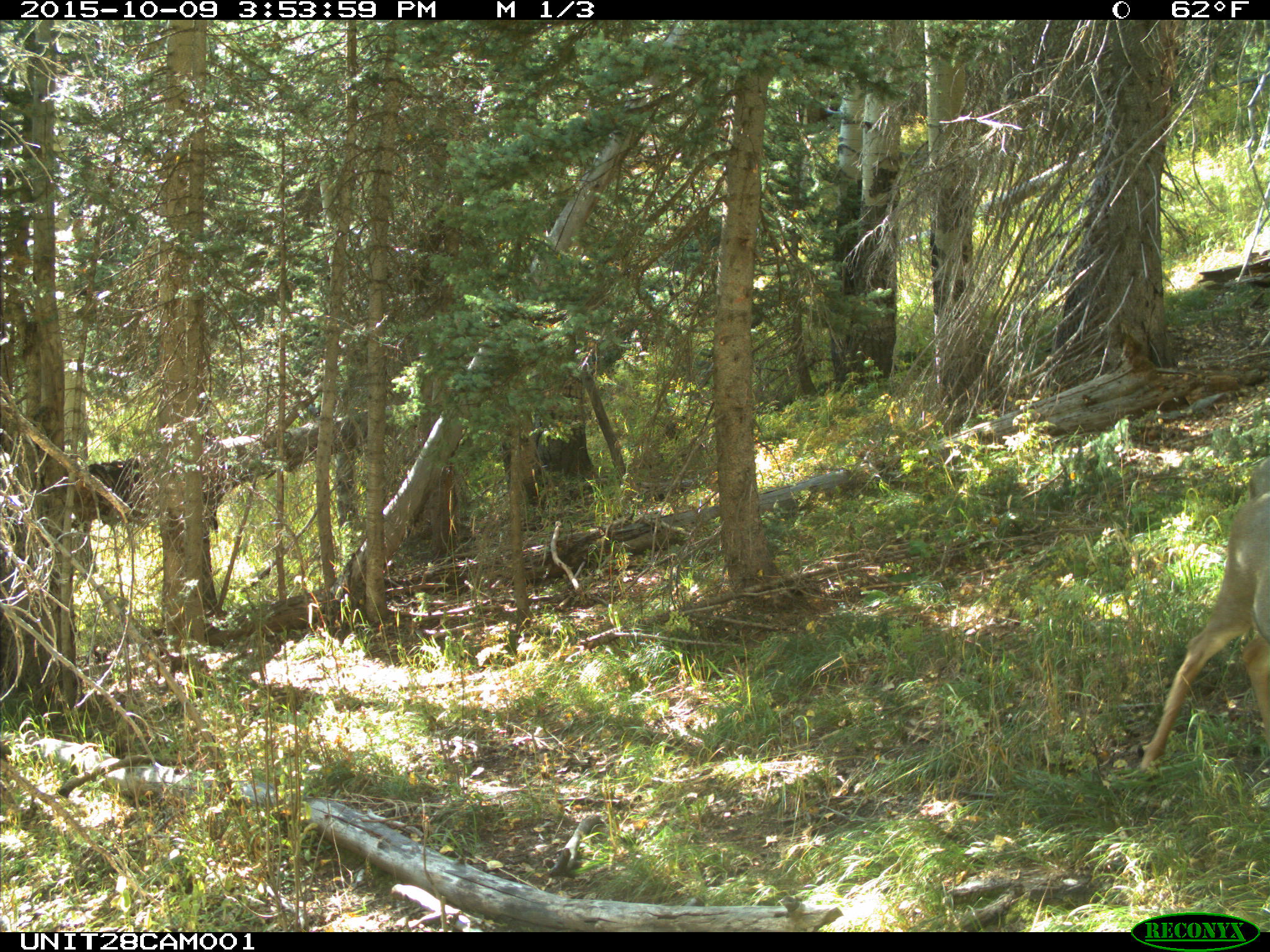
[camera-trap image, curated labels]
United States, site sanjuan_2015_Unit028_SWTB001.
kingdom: Animalia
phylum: Chordata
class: Mammalia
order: Artiodactyla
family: Cervidae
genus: Odocoileus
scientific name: Odocoileus hemionus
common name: mule deer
Odocoileus hemionus (mule deer).